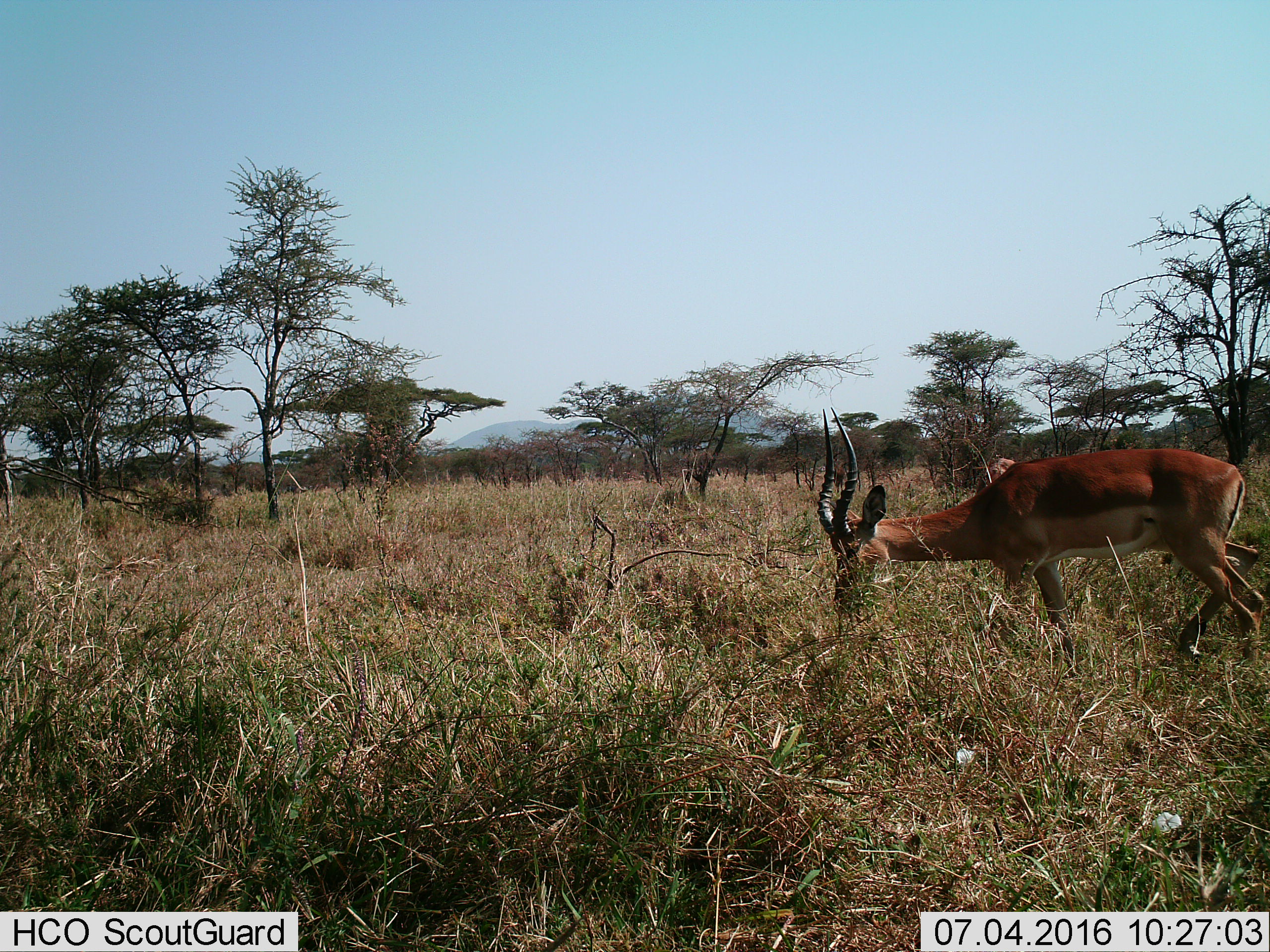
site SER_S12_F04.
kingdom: Animalia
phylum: Chordata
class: Mammalia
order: Artiodactyla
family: Bovidae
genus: Aepyceros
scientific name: Aepyceros melampus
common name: impala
Impala (Aepyceros melampus), count 1. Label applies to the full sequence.